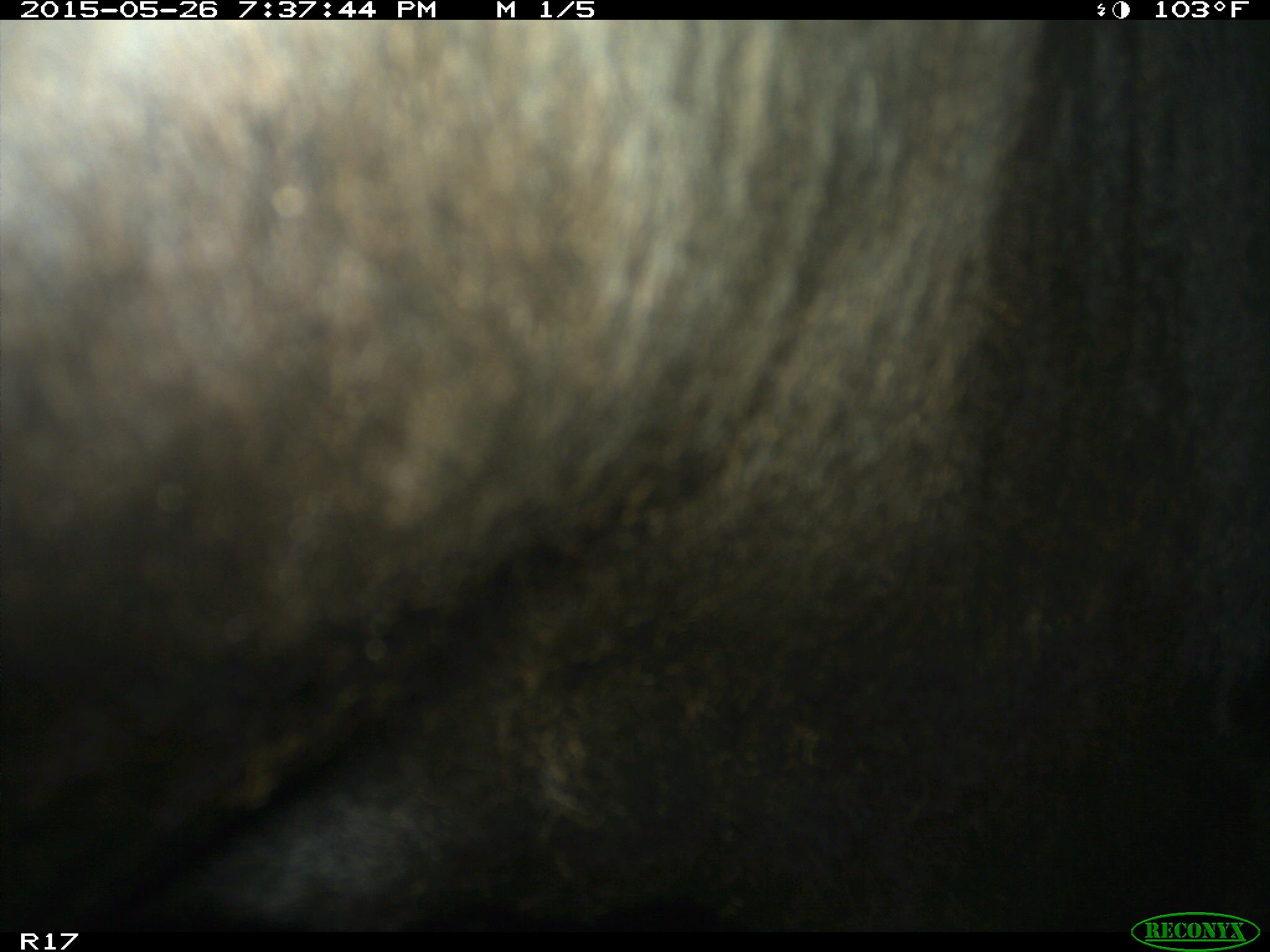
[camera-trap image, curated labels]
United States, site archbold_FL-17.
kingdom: Animalia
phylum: Chordata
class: Mammalia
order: Artiodactyla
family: Bovidae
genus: Bos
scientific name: Bos taurus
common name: domestic cow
Bos taurus (domestic cow).